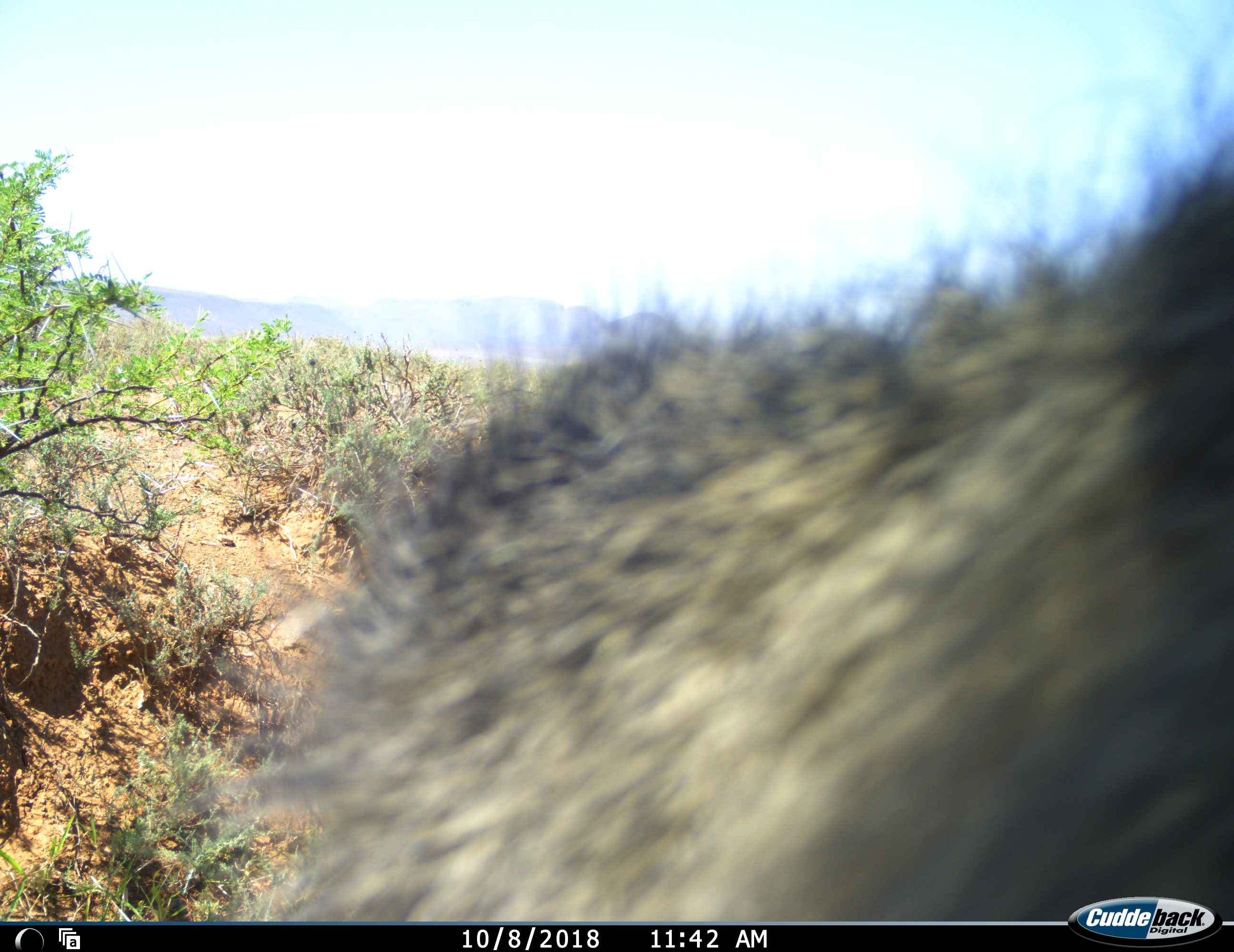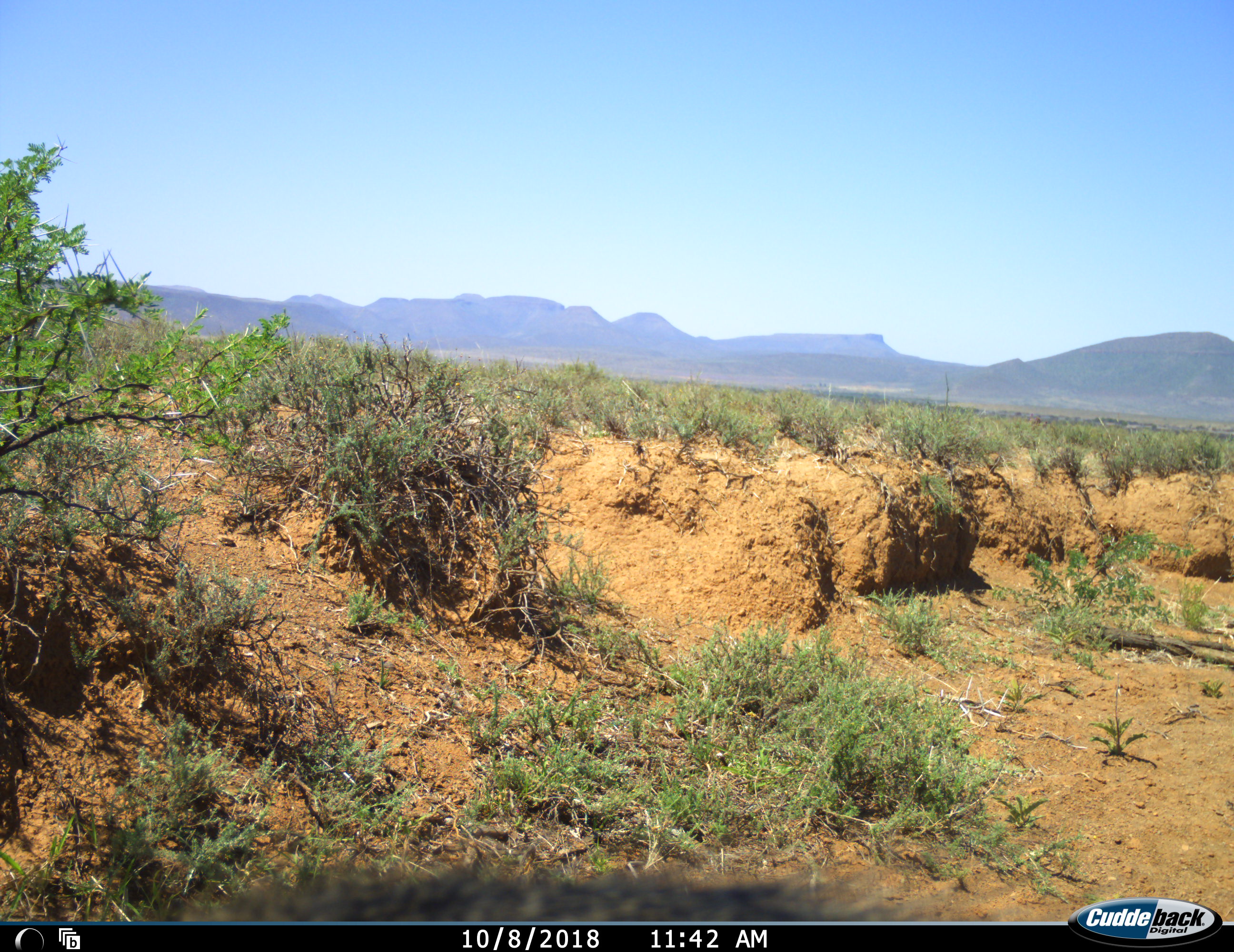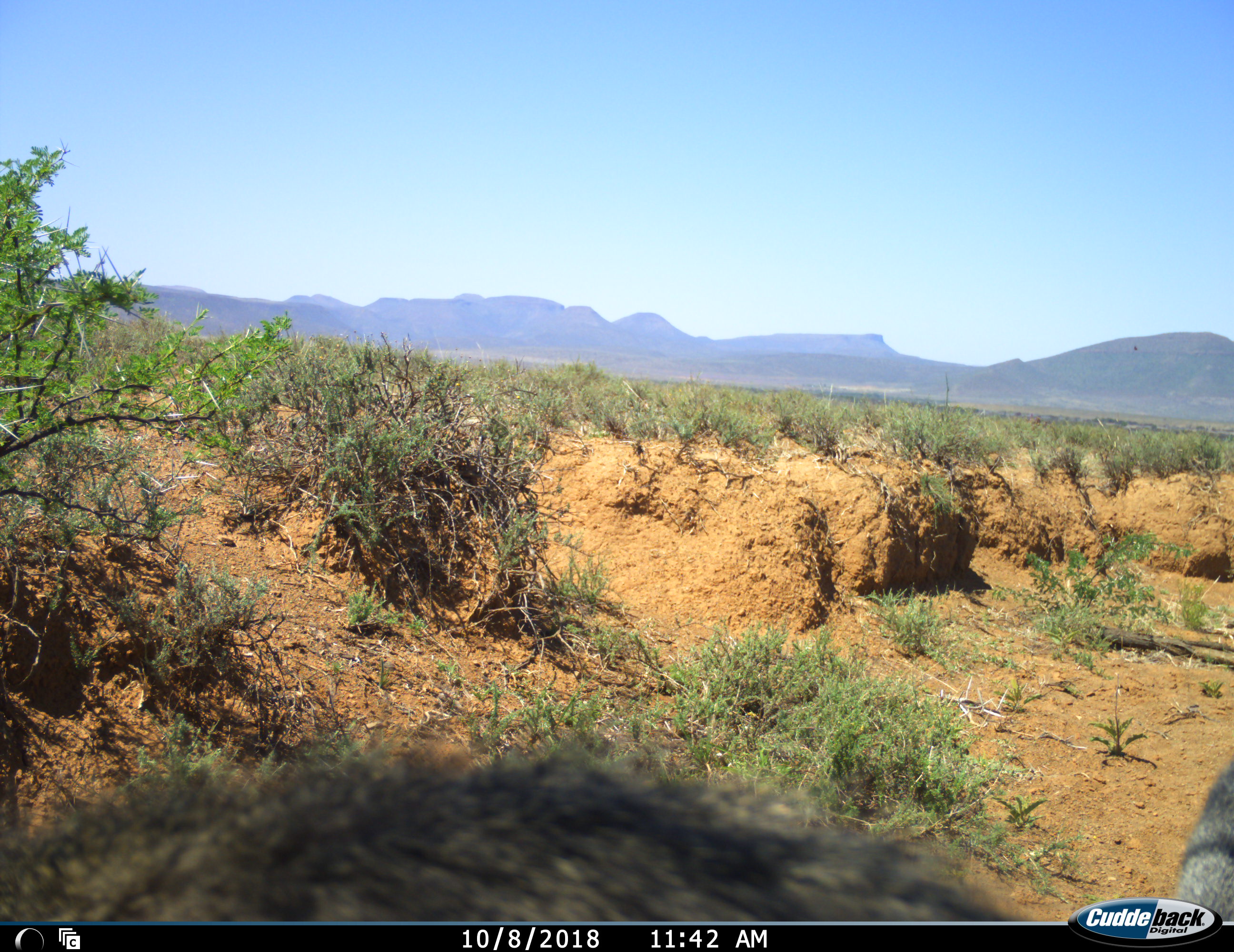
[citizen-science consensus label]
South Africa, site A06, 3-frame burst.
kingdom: Animalia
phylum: Chordata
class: Mammalia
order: Primates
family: Cercopithecidae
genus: Papio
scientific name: Papio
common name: baboon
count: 1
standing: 0%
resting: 0%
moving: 100%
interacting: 0%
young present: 0%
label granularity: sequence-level